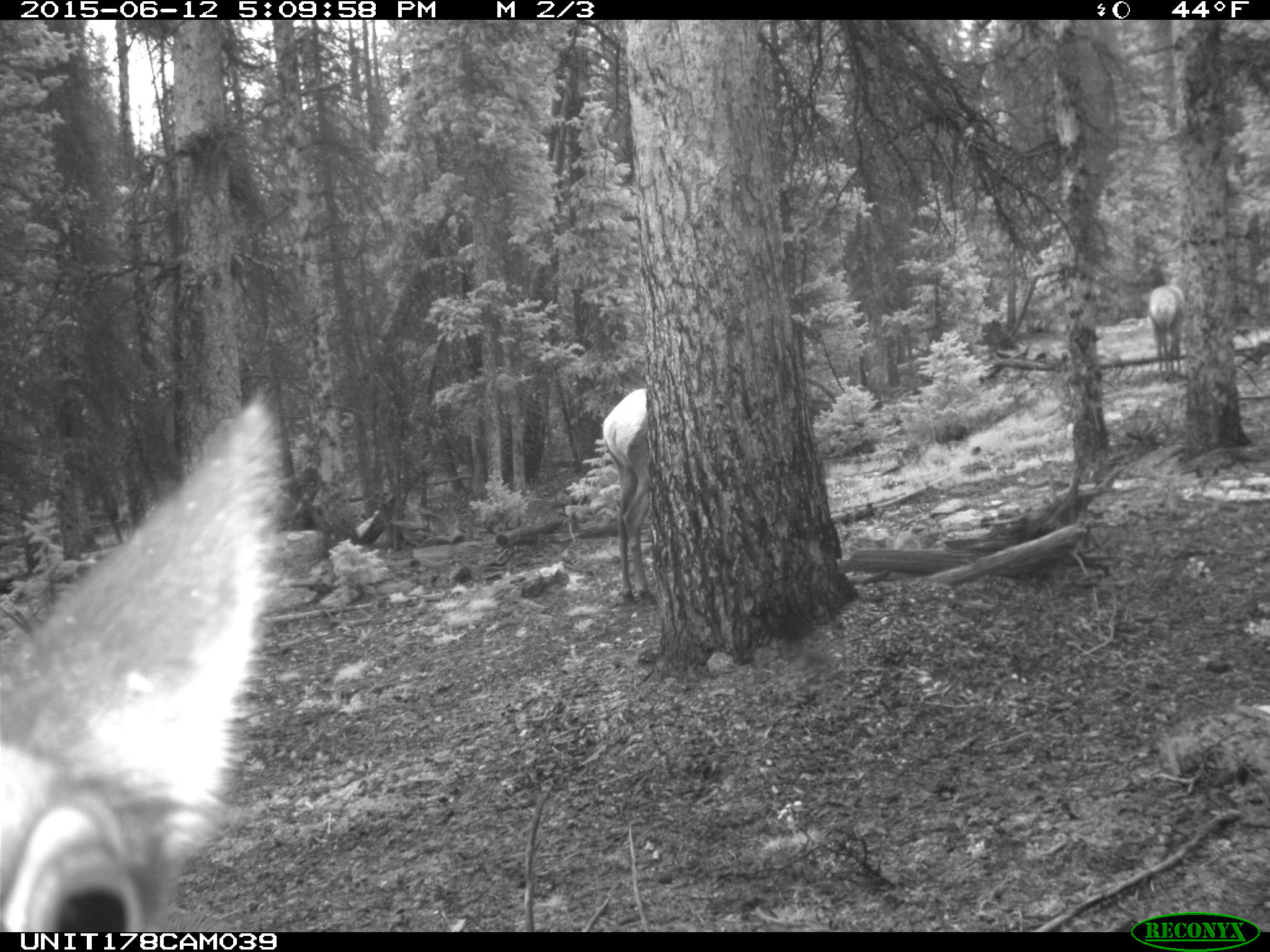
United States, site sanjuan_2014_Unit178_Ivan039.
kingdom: Animalia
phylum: Chordata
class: Mammalia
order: Artiodactyla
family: Cervidae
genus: Cervus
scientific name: Cervus elaphus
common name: red deer